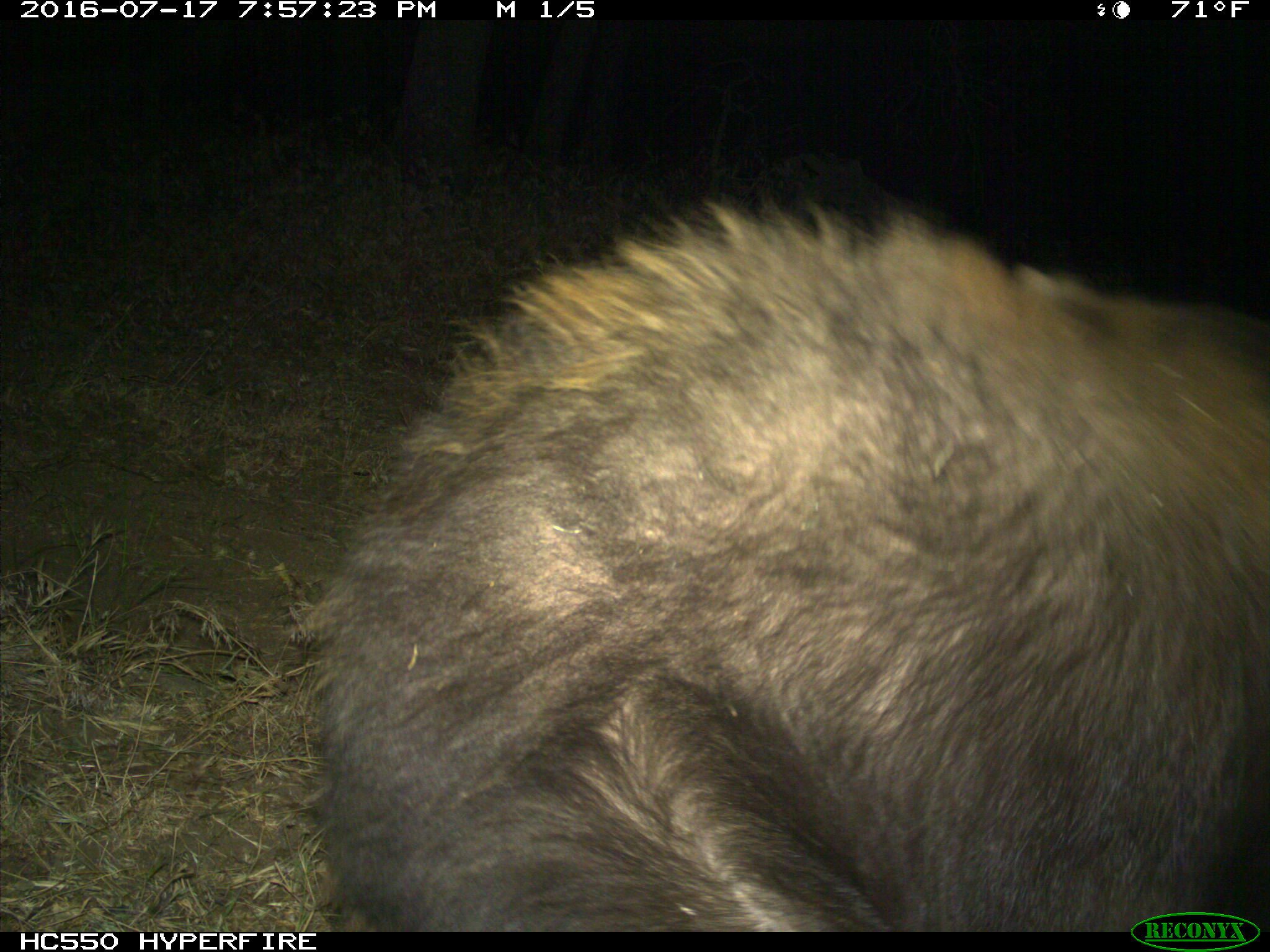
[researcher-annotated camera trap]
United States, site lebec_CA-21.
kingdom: Animalia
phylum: Chordata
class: Mammalia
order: Carnivora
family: Ursidae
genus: Ursus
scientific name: Ursus americanus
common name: american black bear